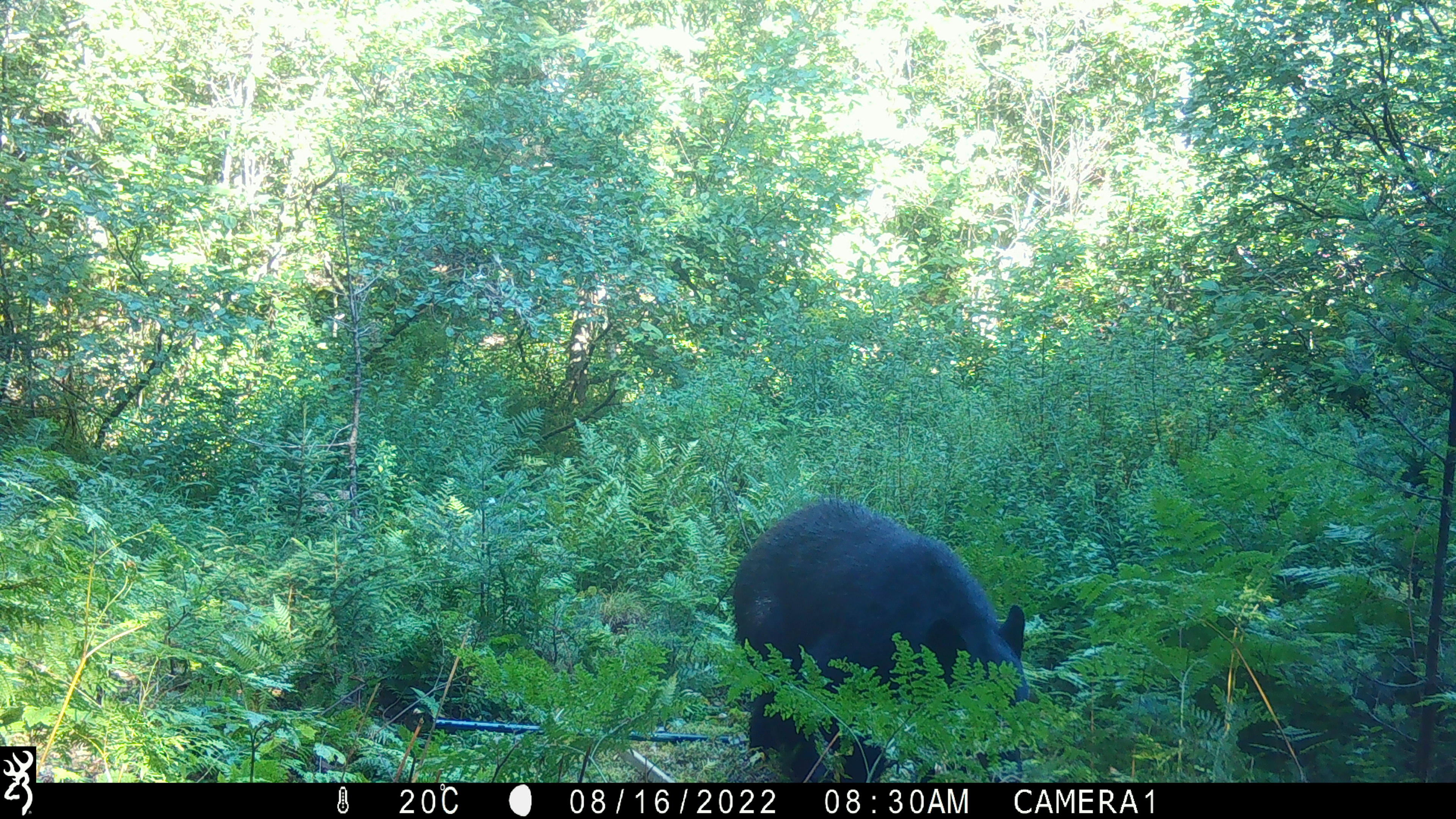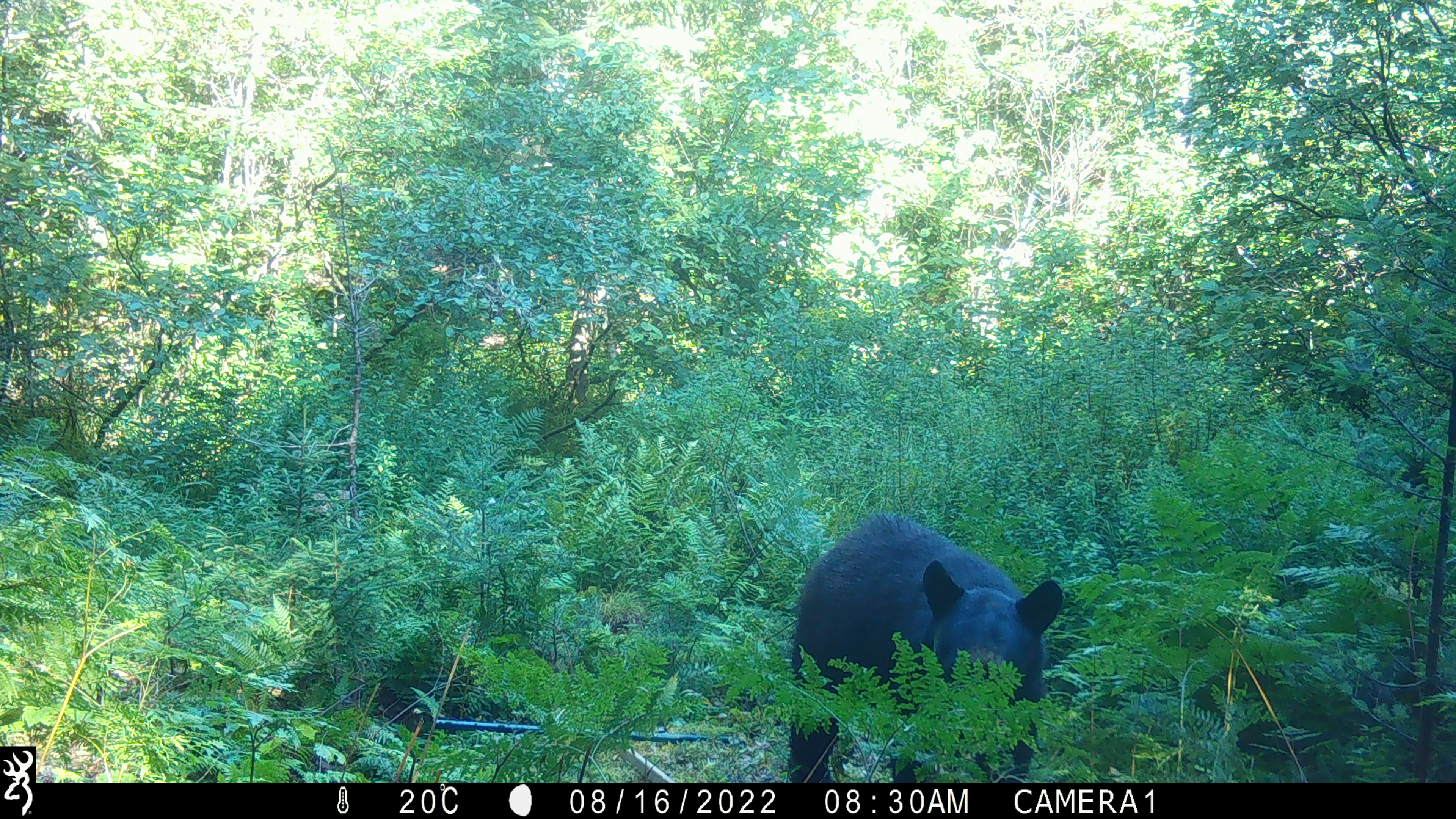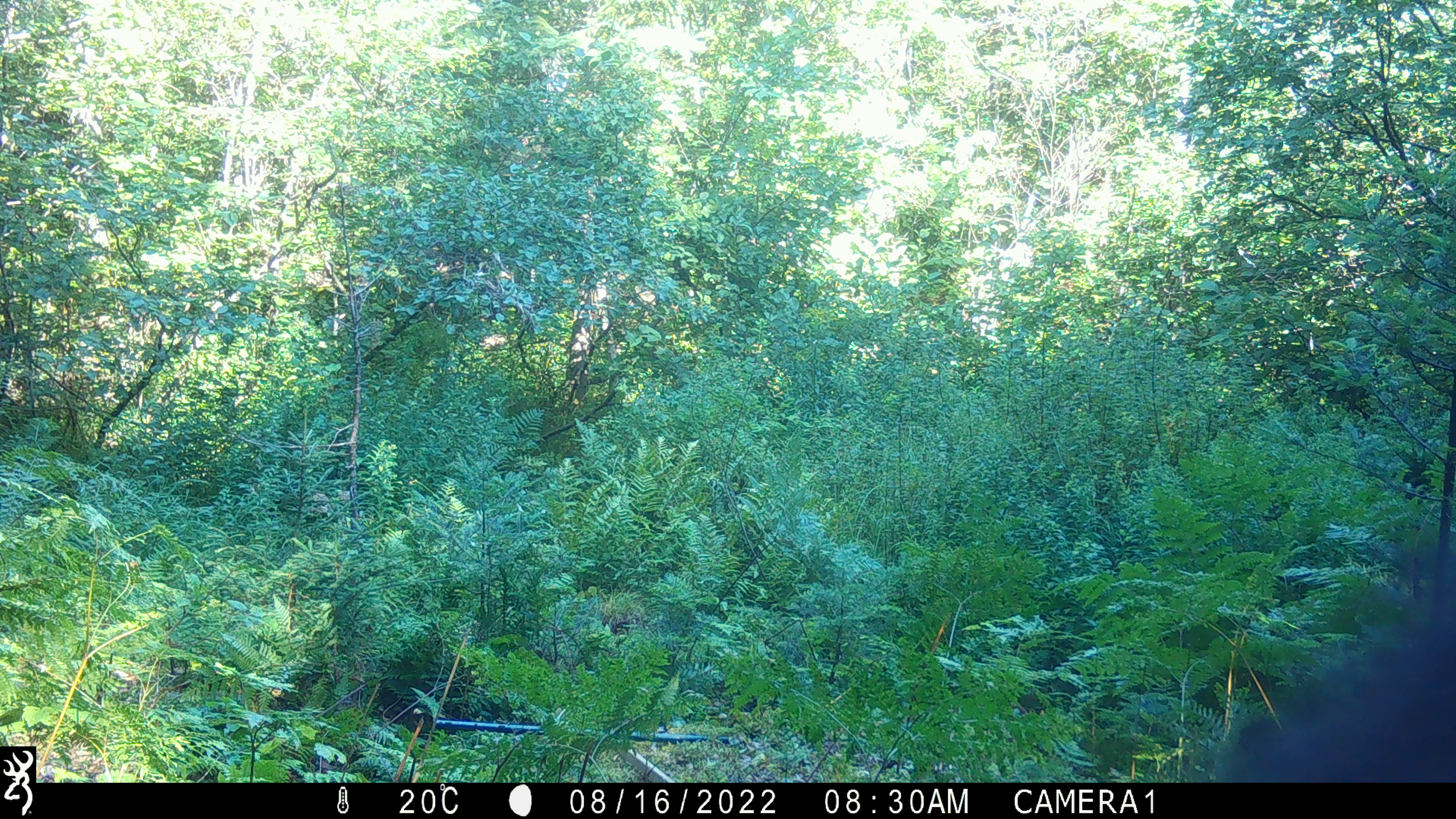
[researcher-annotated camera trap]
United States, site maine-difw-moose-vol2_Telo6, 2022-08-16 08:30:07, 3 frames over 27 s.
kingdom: Animalia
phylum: Chordata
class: Mammalia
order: Carnivora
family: Ursidae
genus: Ursus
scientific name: Ursus americanus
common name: black bear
Black bear (Ursus americanus).